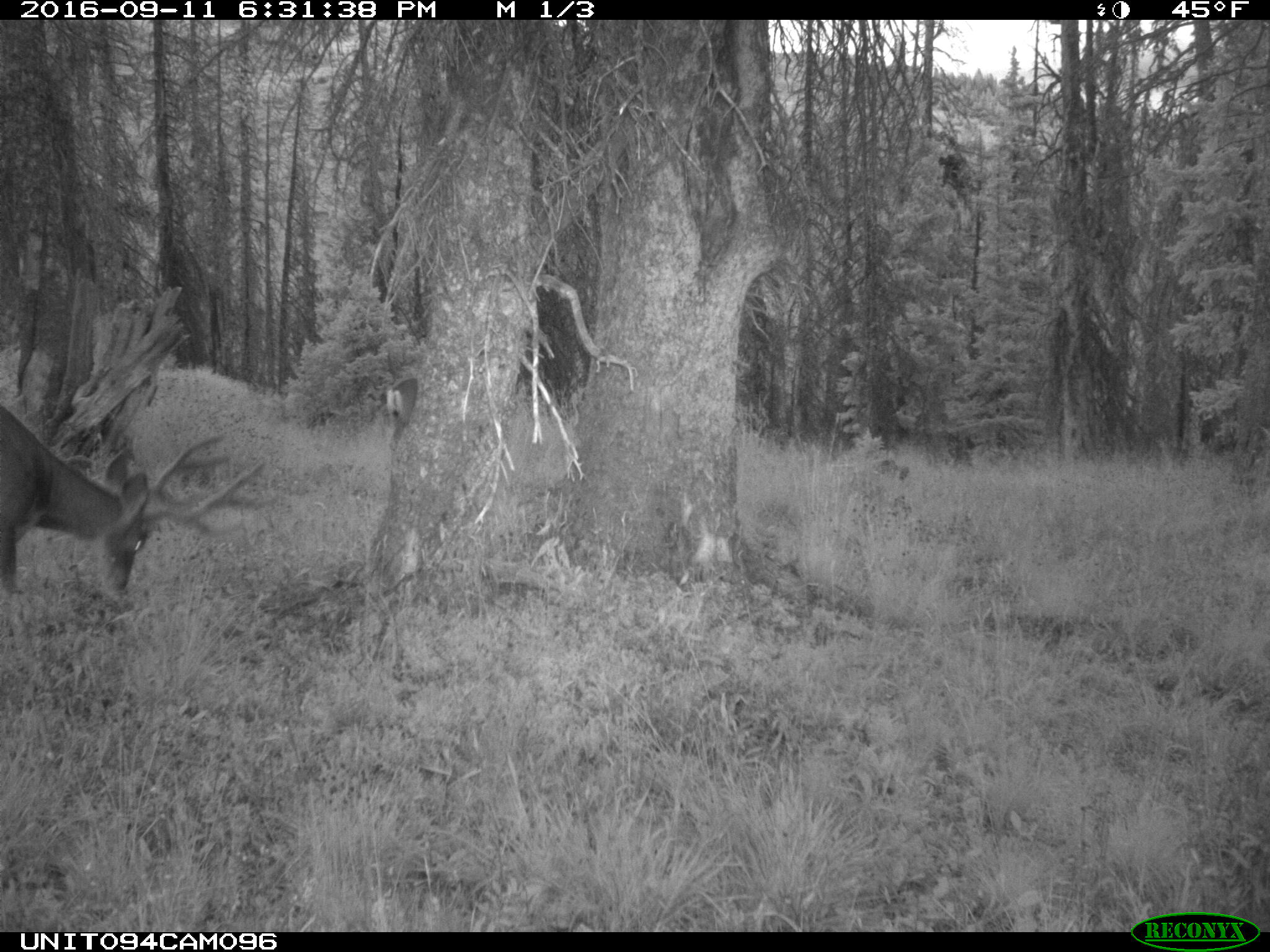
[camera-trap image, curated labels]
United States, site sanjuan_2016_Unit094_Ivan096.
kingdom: Animalia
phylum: Chordata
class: Mammalia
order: Artiodactyla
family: Cervidae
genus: Odocoileus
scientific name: Odocoileus hemionus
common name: mule deer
Odocoileus hemionus (mule deer).